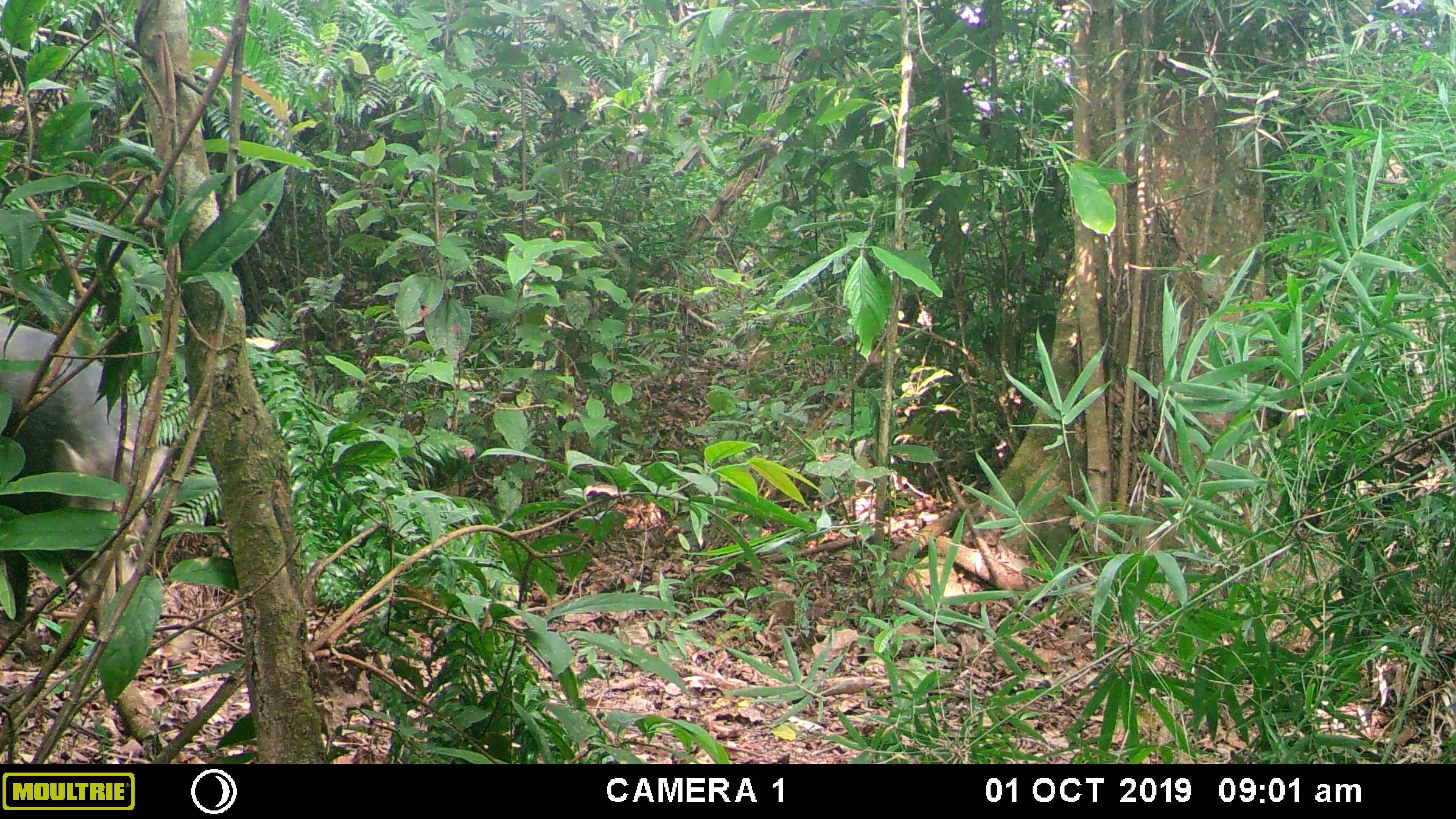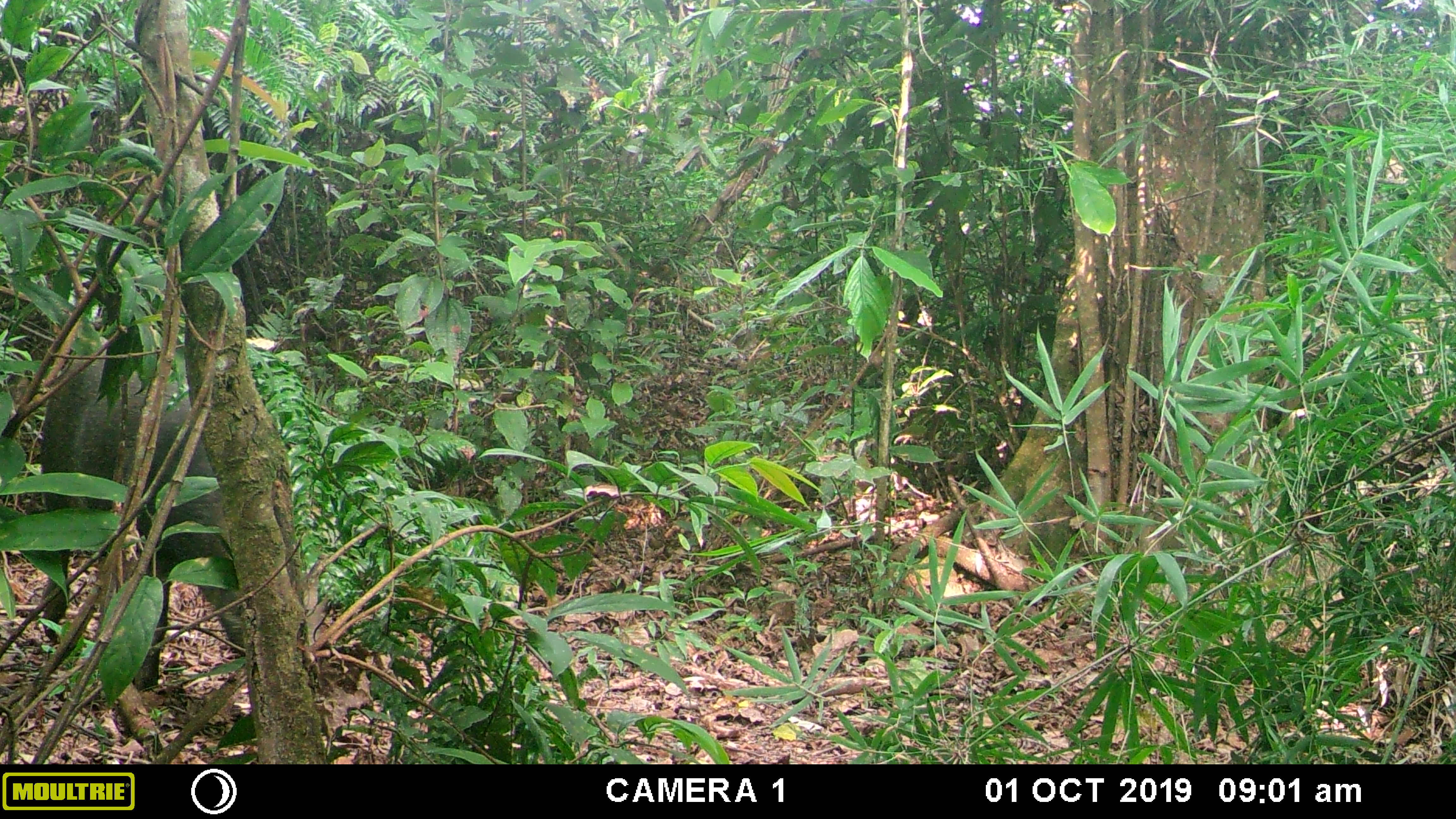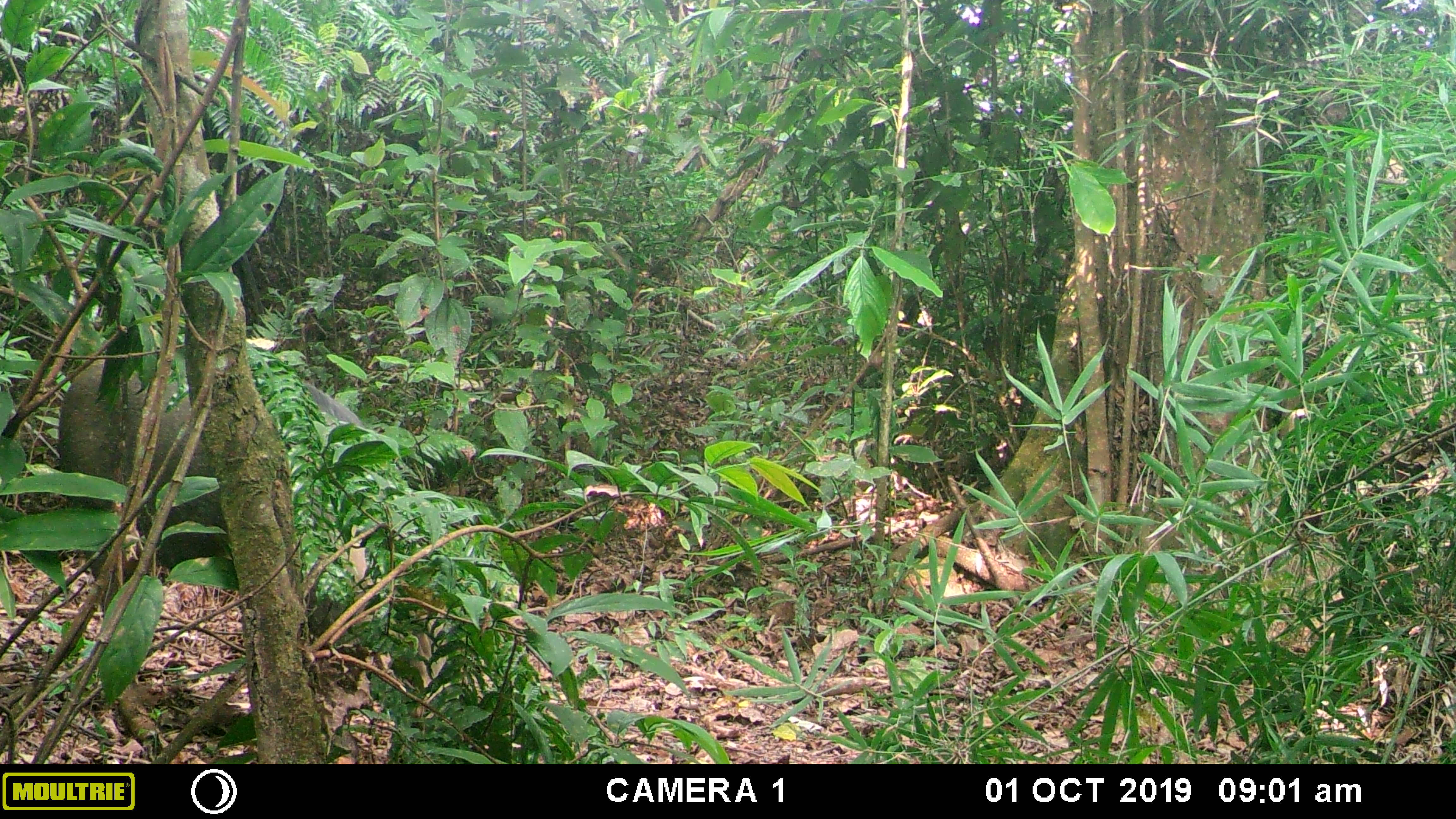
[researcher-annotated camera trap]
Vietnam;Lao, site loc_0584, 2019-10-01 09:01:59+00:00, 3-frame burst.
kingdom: Animalia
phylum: Chordata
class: Mammalia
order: Artiodactyla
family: Suidae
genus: Sus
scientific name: Sus scrofa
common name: eurasian wild pig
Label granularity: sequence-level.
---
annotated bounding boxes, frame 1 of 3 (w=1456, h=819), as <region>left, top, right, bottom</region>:
eurasian wild pig: <region>0, 314, 167, 621</region>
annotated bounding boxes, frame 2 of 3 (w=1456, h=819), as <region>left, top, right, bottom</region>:
eurasian wild pig: <region>43, 343, 244, 689</region>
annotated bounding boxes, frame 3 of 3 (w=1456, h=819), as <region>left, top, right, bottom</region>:
eurasian wild pig: <region>58, 359, 430, 689</region>